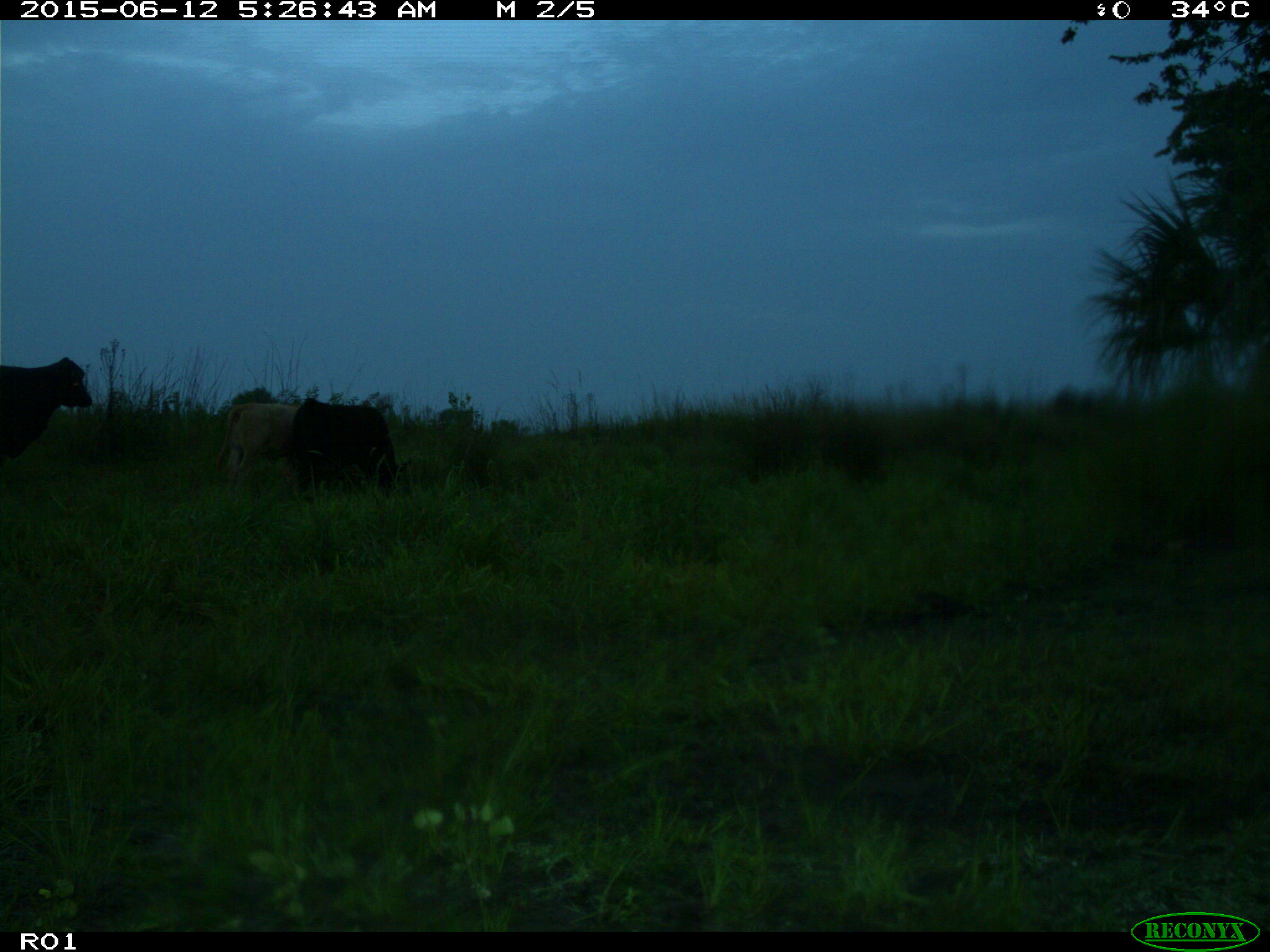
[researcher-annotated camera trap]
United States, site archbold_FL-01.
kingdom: Animalia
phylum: Chordata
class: Mammalia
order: Artiodactyla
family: Bovidae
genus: Bos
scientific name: Bos taurus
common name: domestic cow